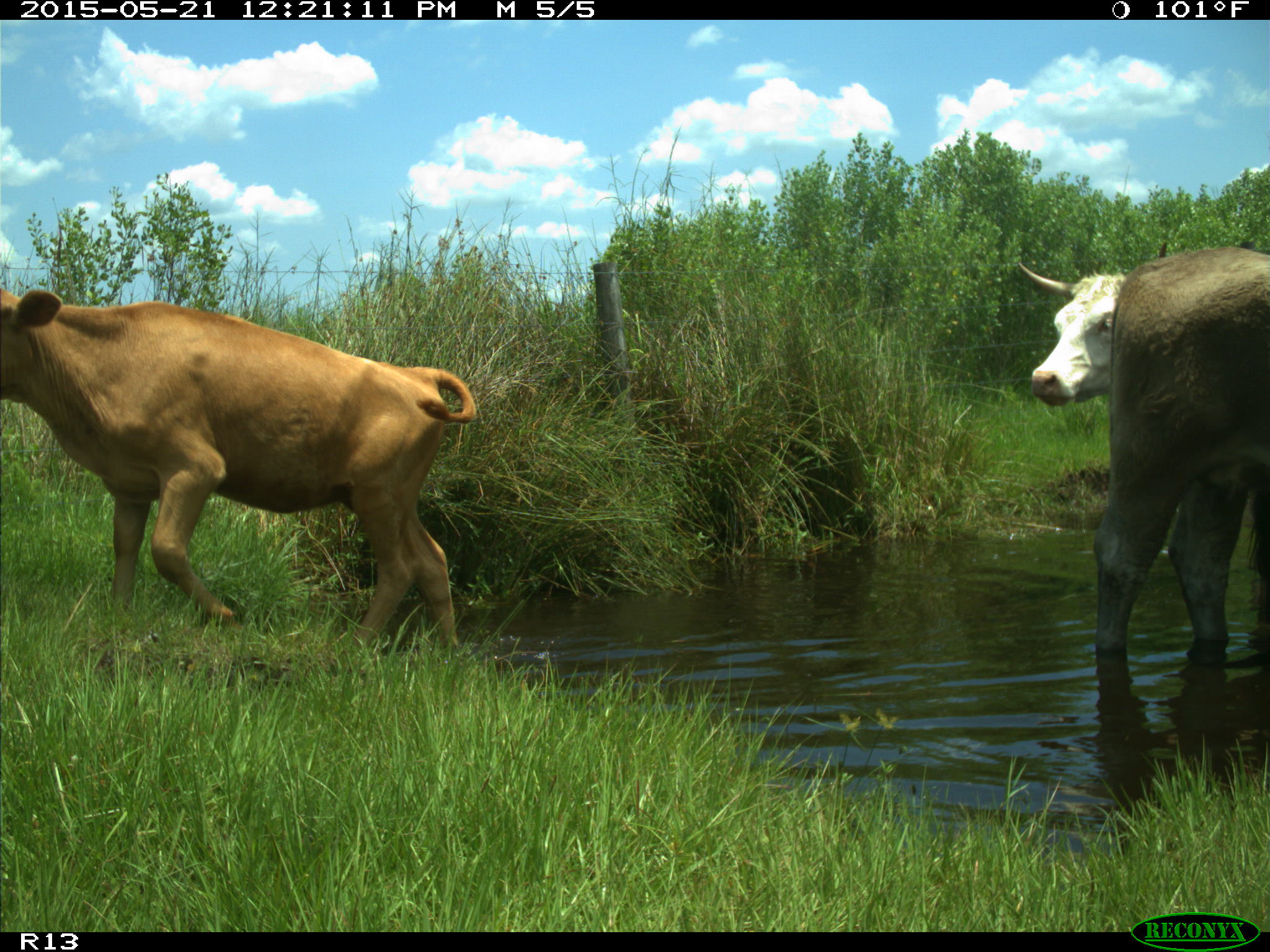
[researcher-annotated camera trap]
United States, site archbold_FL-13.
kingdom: Animalia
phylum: Chordata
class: Mammalia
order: Artiodactyla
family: Bovidae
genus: Bos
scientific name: Bos taurus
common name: domestic cow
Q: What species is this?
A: Bos taurus (domestic cow).